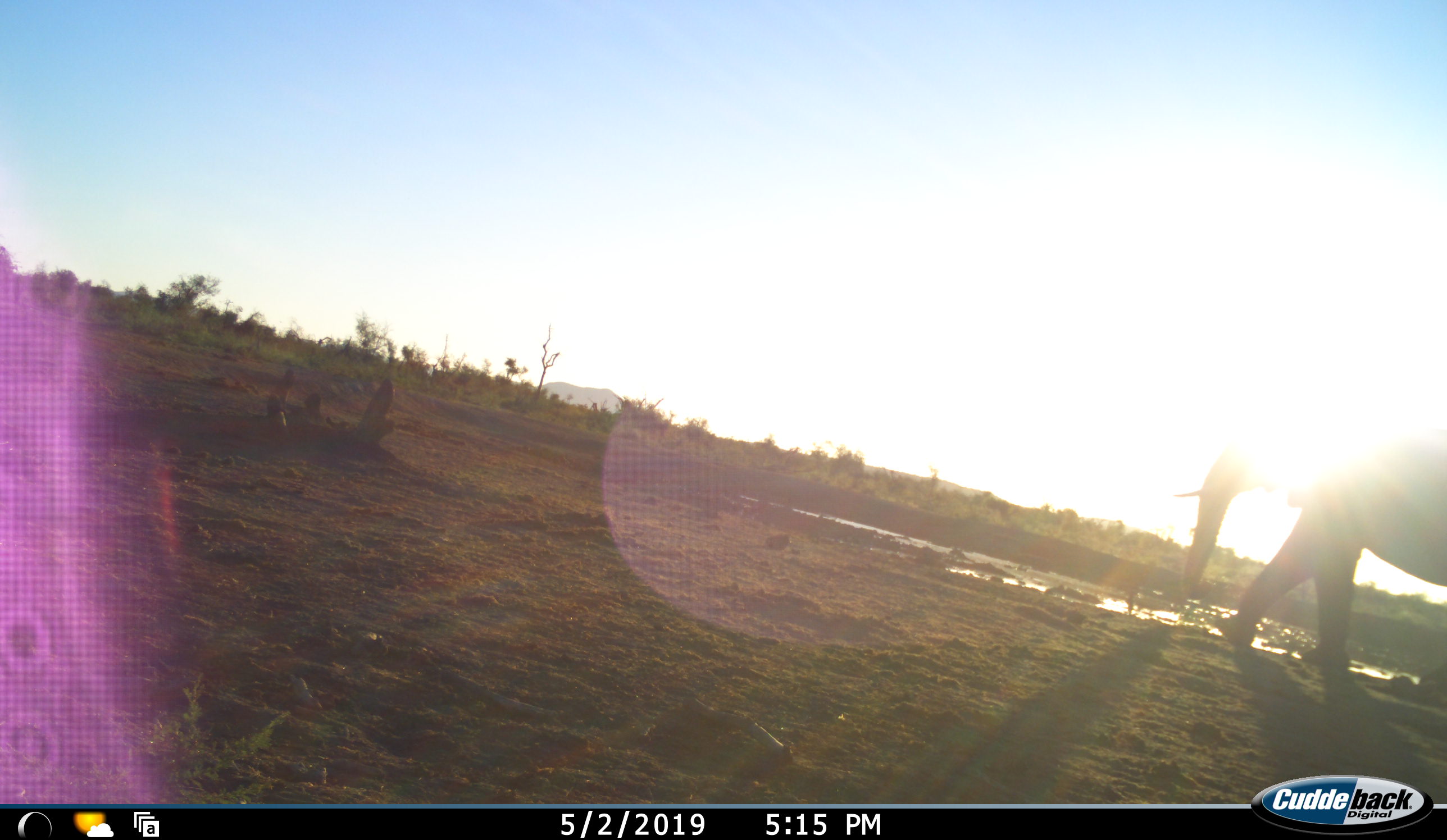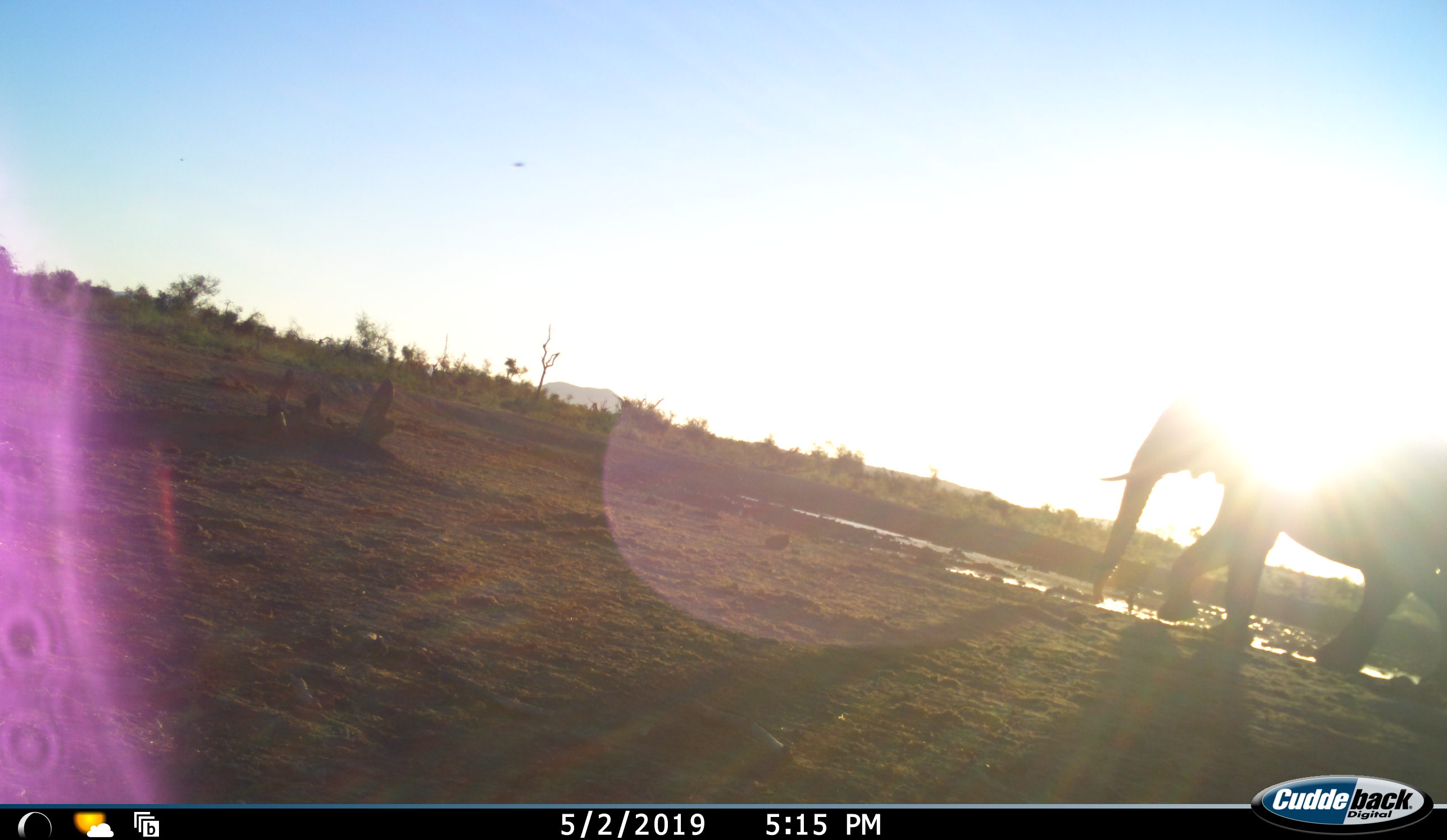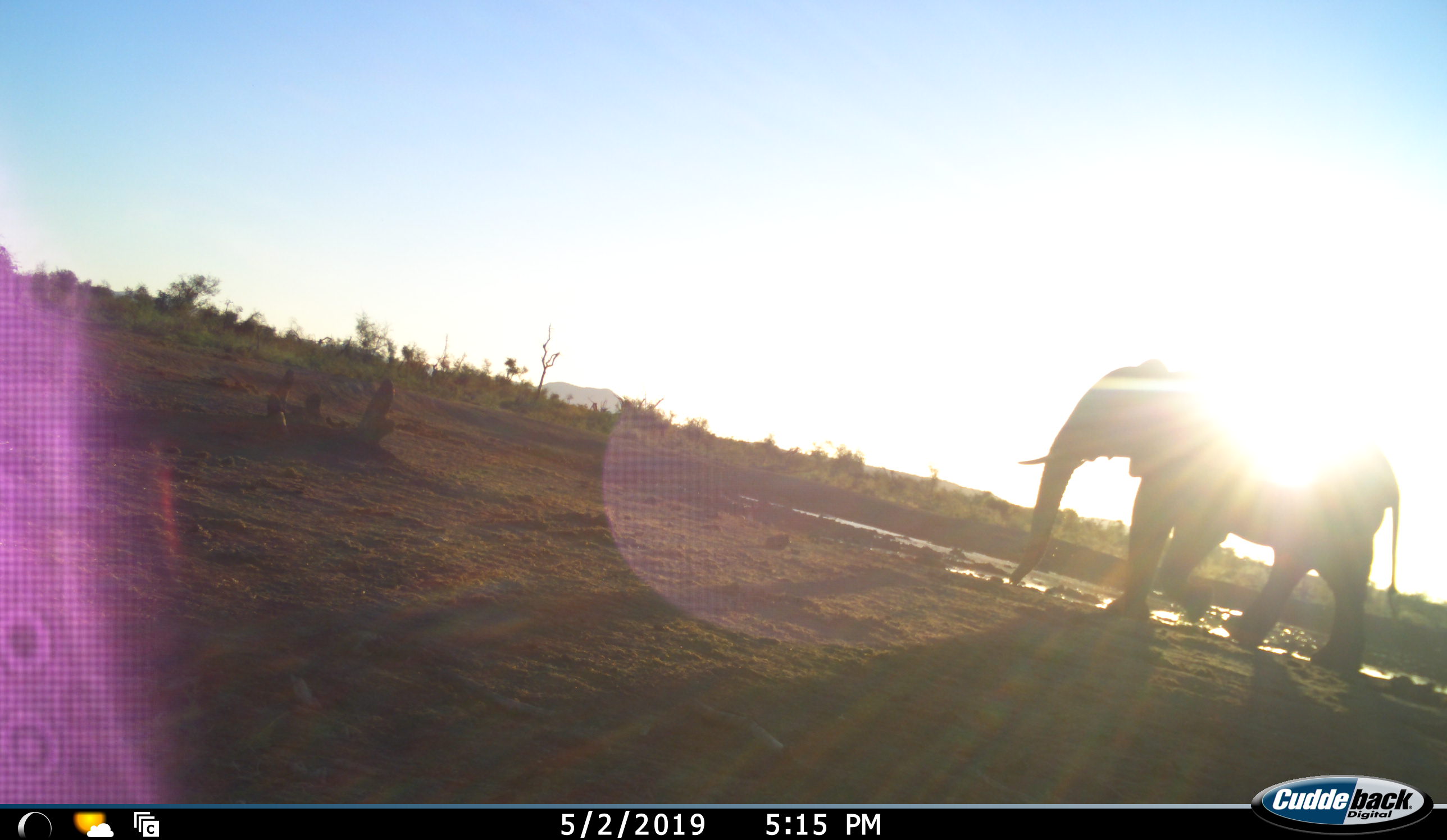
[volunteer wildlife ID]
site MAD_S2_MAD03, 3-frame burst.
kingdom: Animalia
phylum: Chordata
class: Mammalia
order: Proboscidea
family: Elephantidae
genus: Loxodonta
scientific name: Loxodonta africana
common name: african bush elephant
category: elephant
Elephant (african bush elephant) (Loxodonta africana), count 1. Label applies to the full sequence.